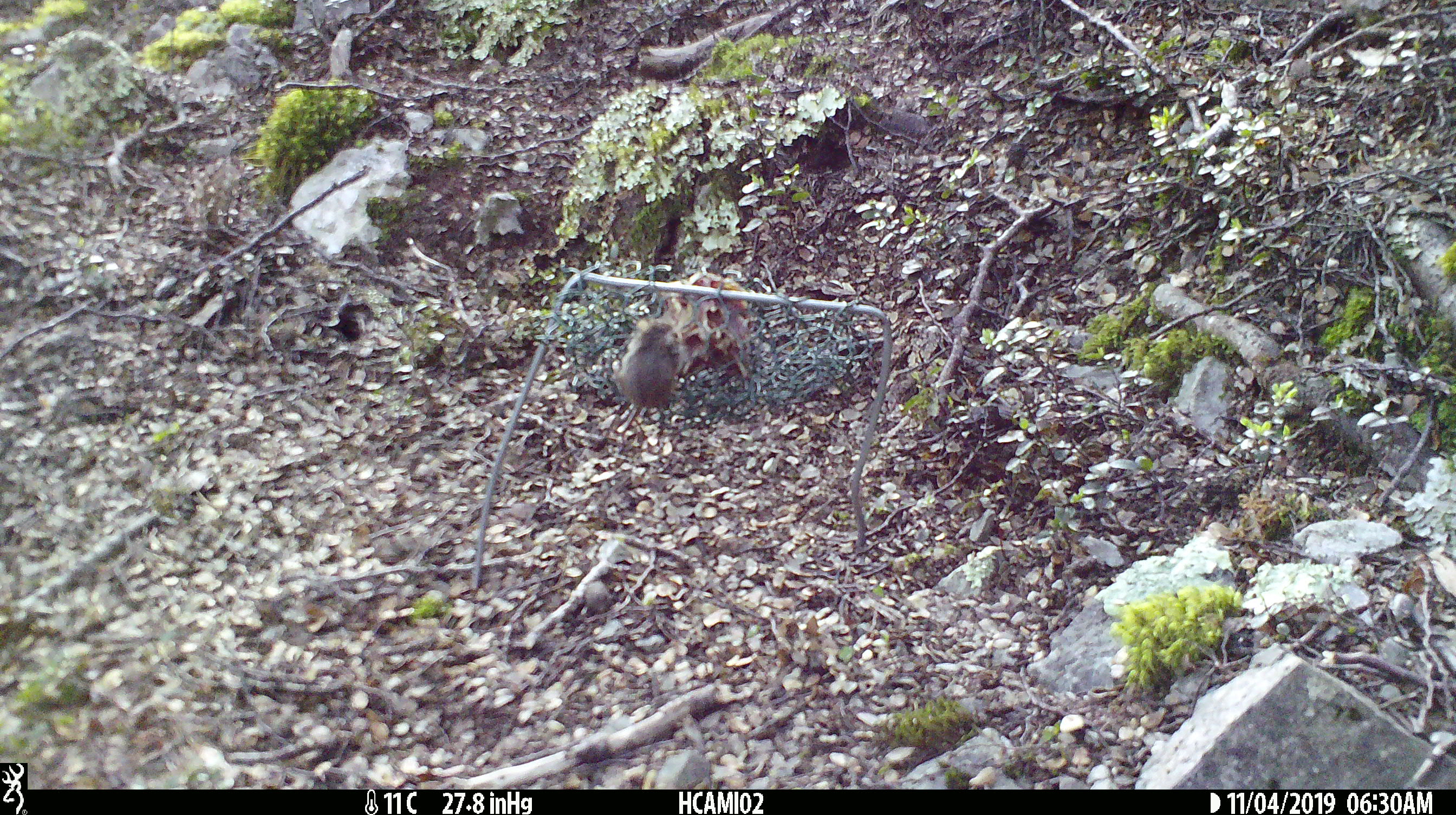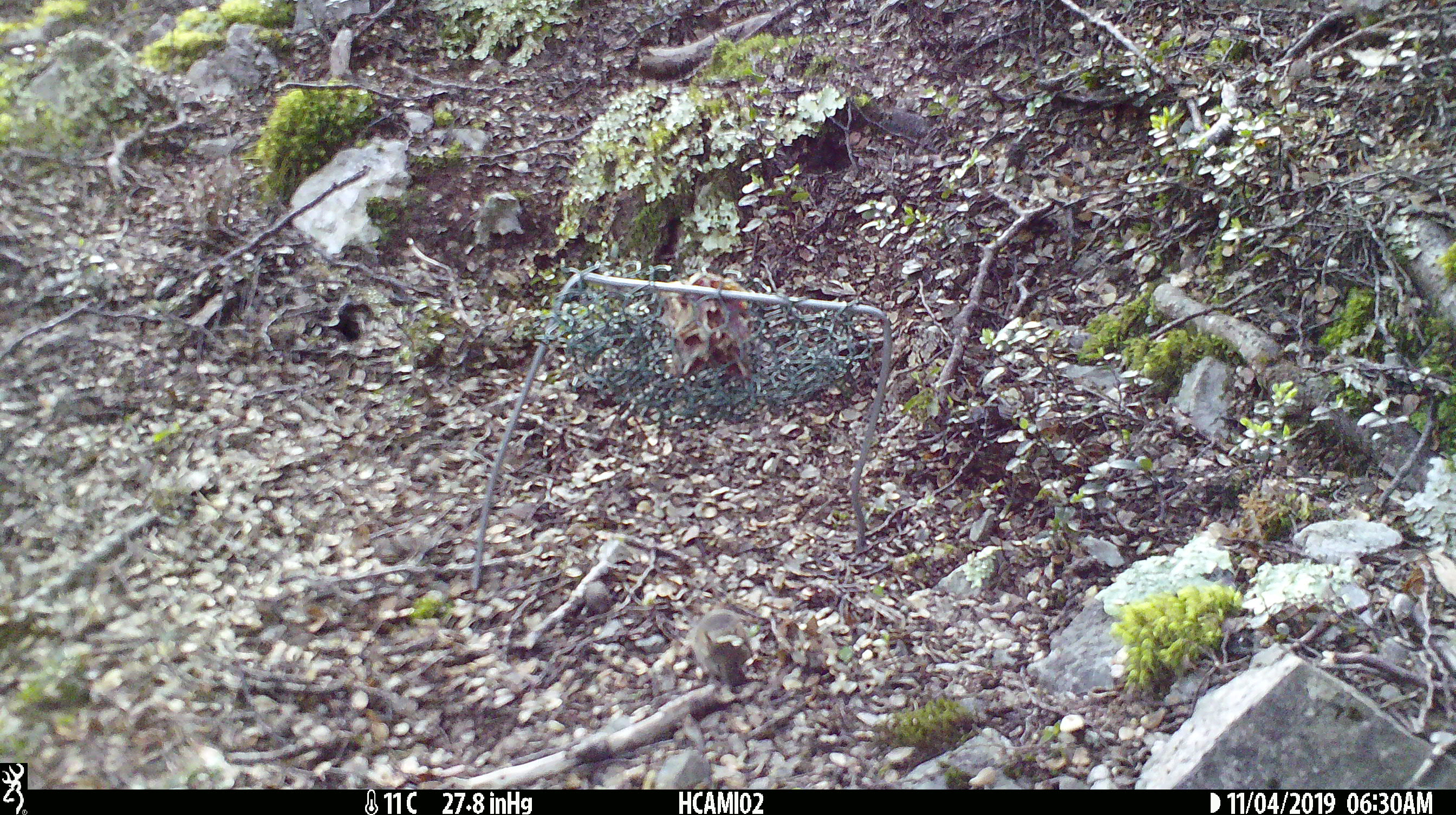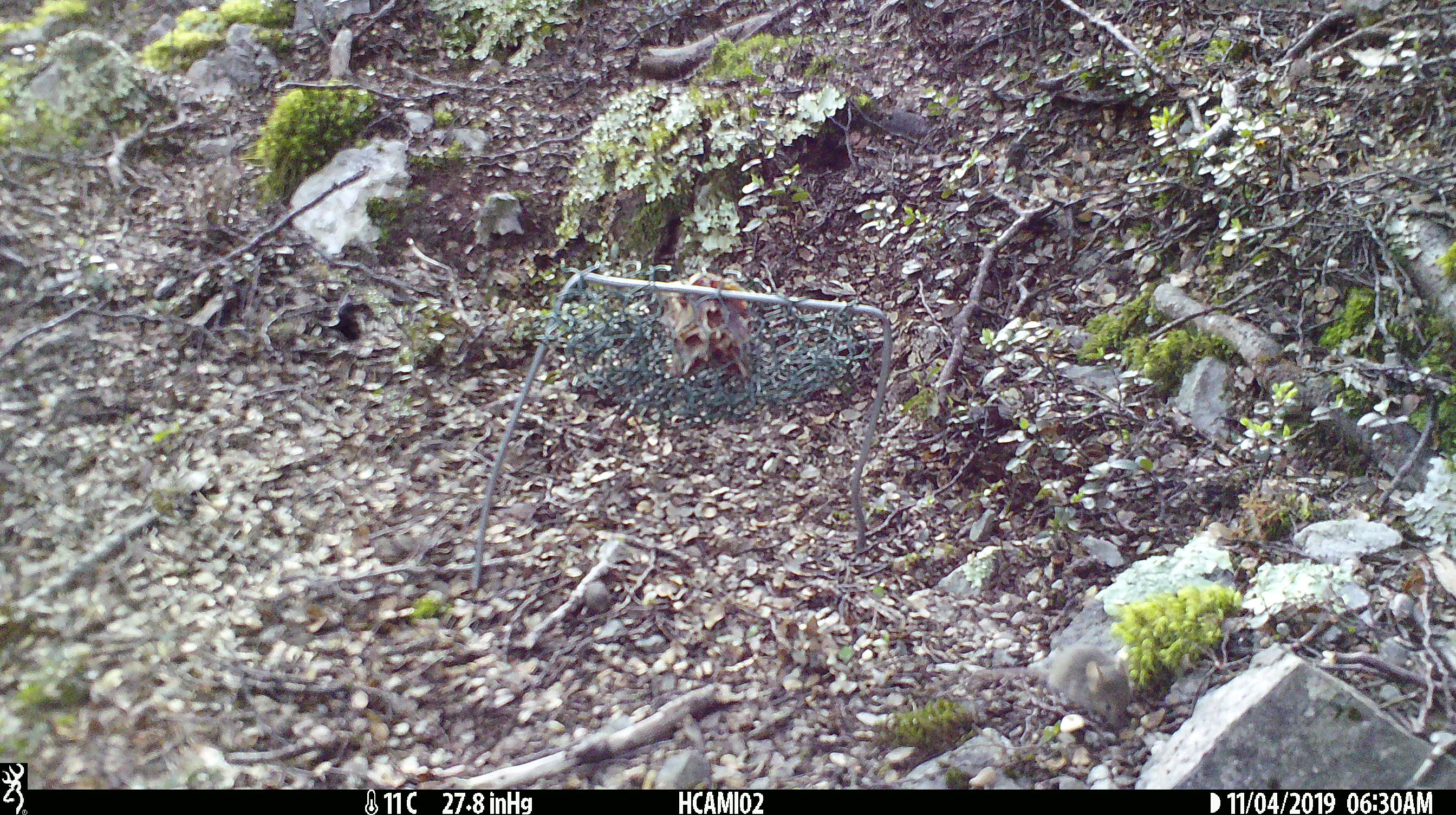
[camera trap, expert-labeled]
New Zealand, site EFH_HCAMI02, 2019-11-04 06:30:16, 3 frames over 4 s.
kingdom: Animalia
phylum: Chordata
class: Mammalia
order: Rodentia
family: Muridae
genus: Mus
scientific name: Mus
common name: mouse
Mouse (Mus).